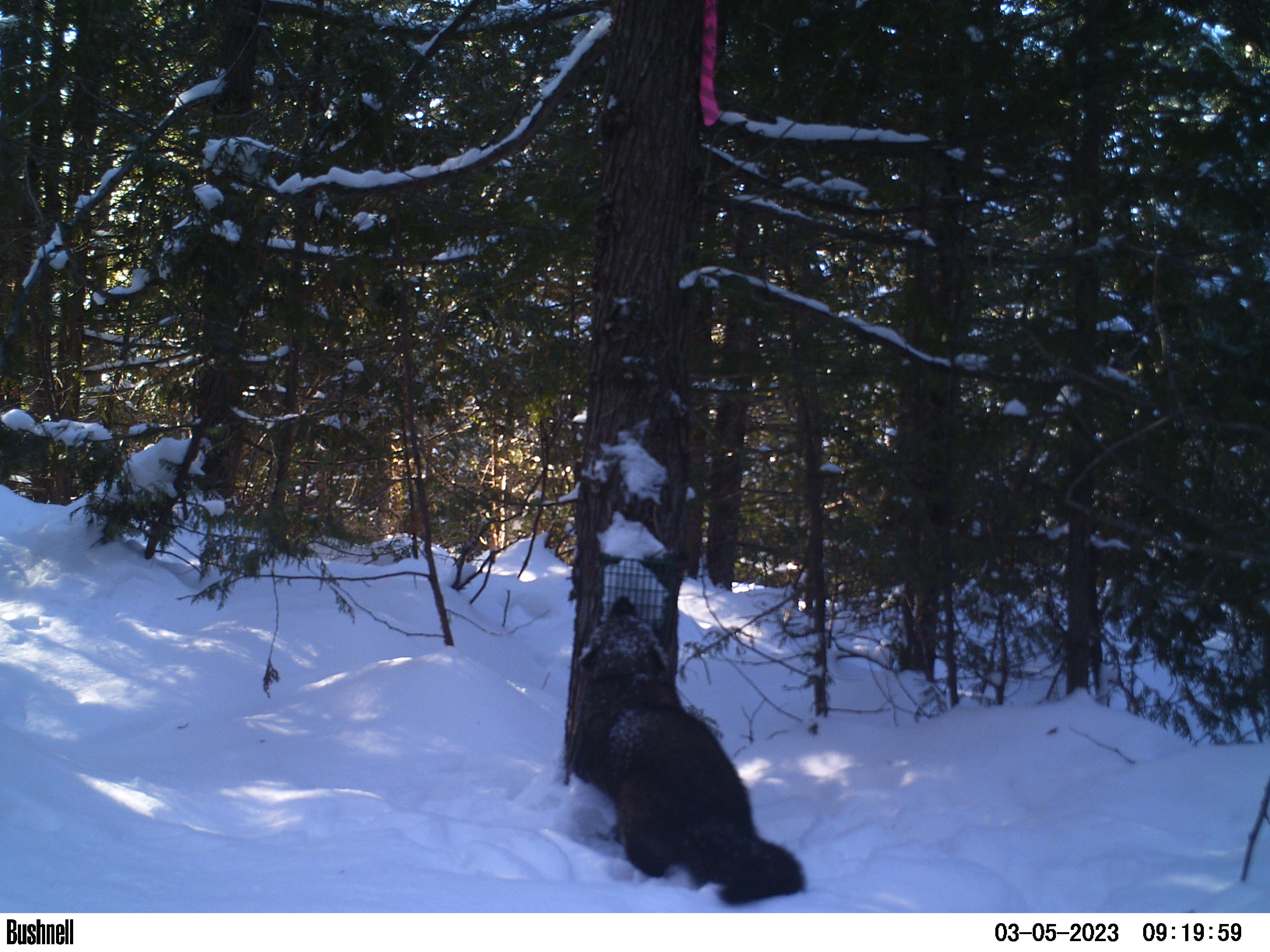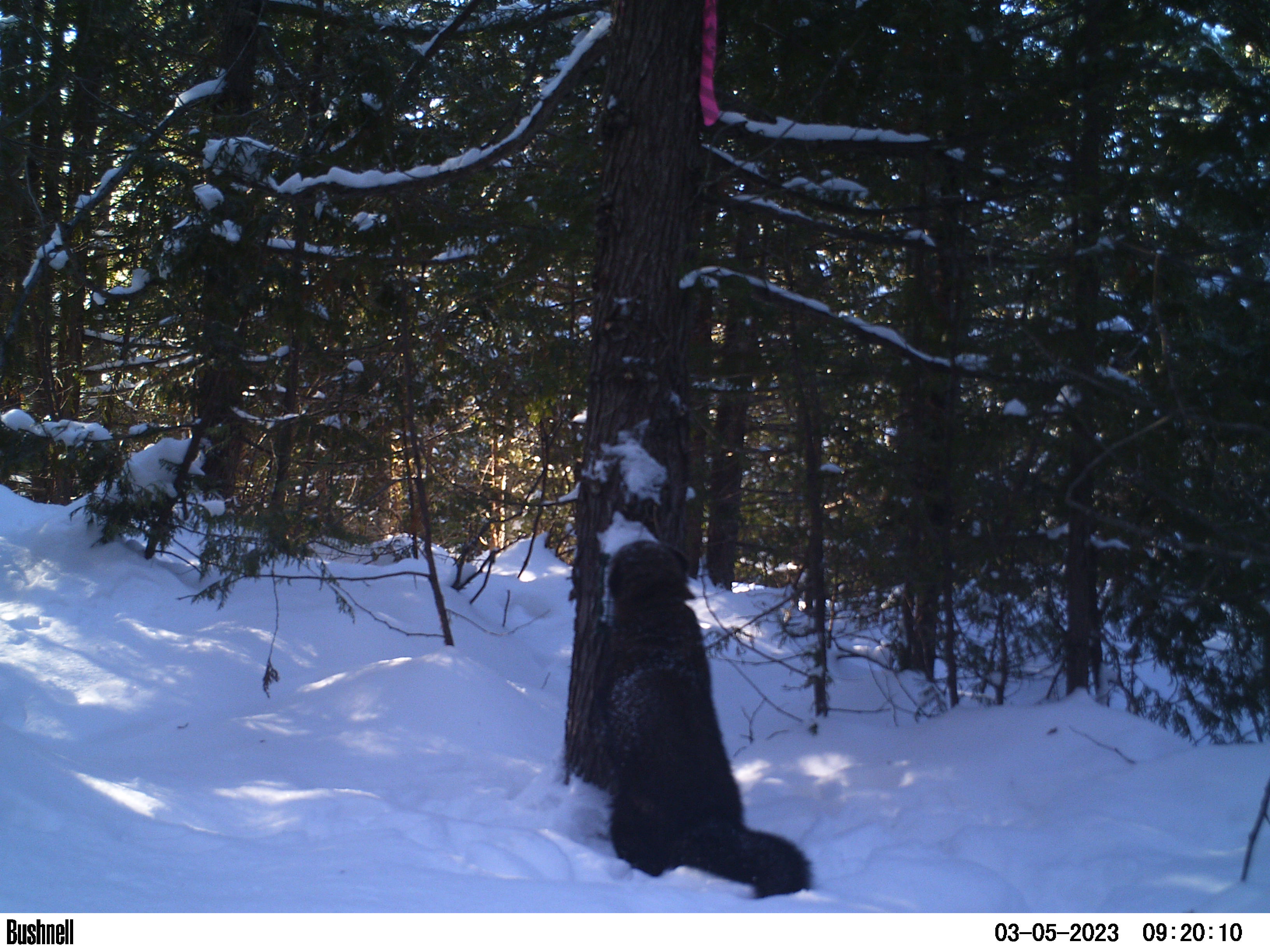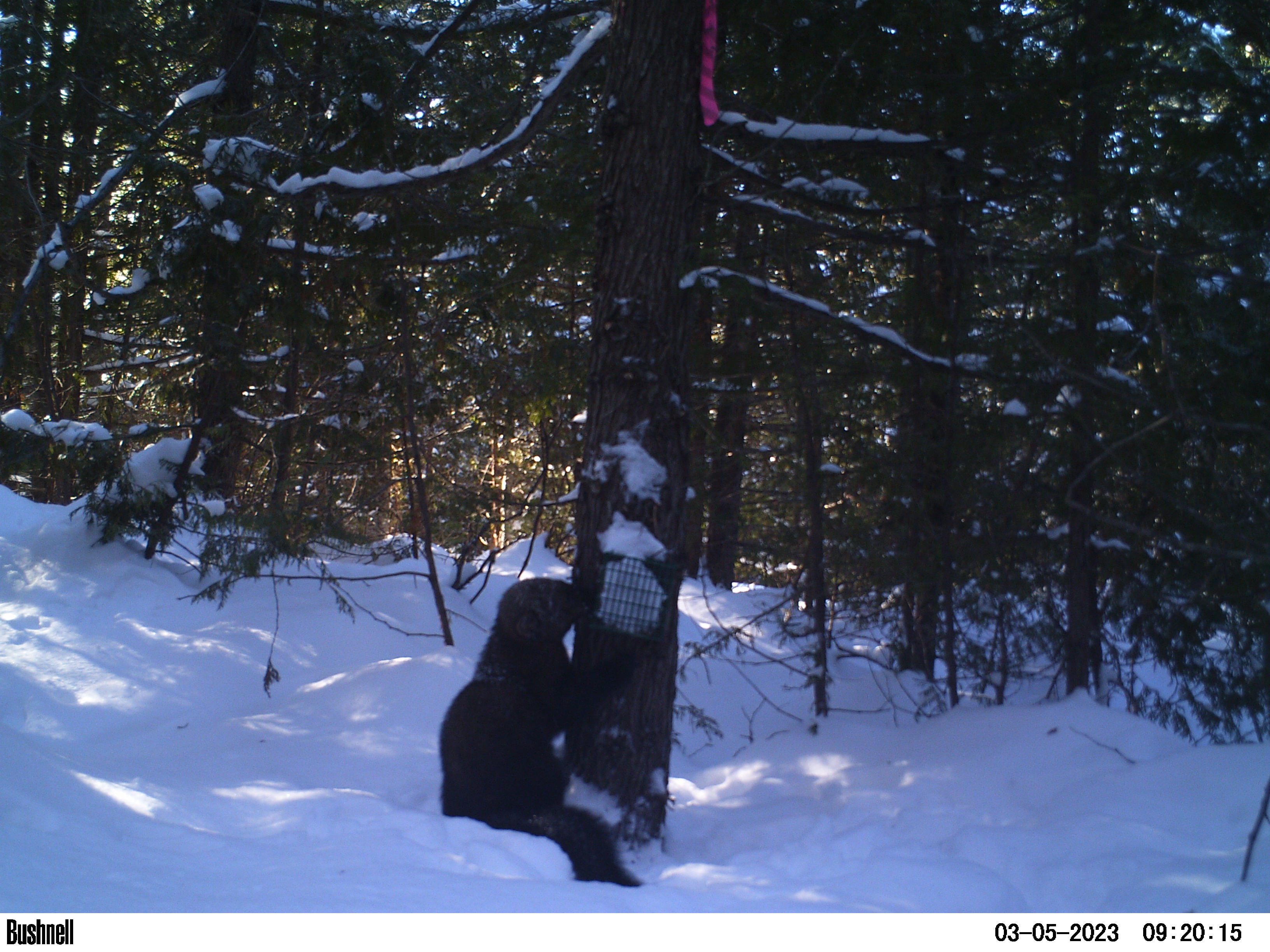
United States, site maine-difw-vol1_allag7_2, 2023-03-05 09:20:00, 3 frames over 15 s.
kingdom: Animalia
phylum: Chordata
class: Mammalia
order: Carnivora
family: Mustelidae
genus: Pekania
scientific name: Pekania pennanti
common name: fisher